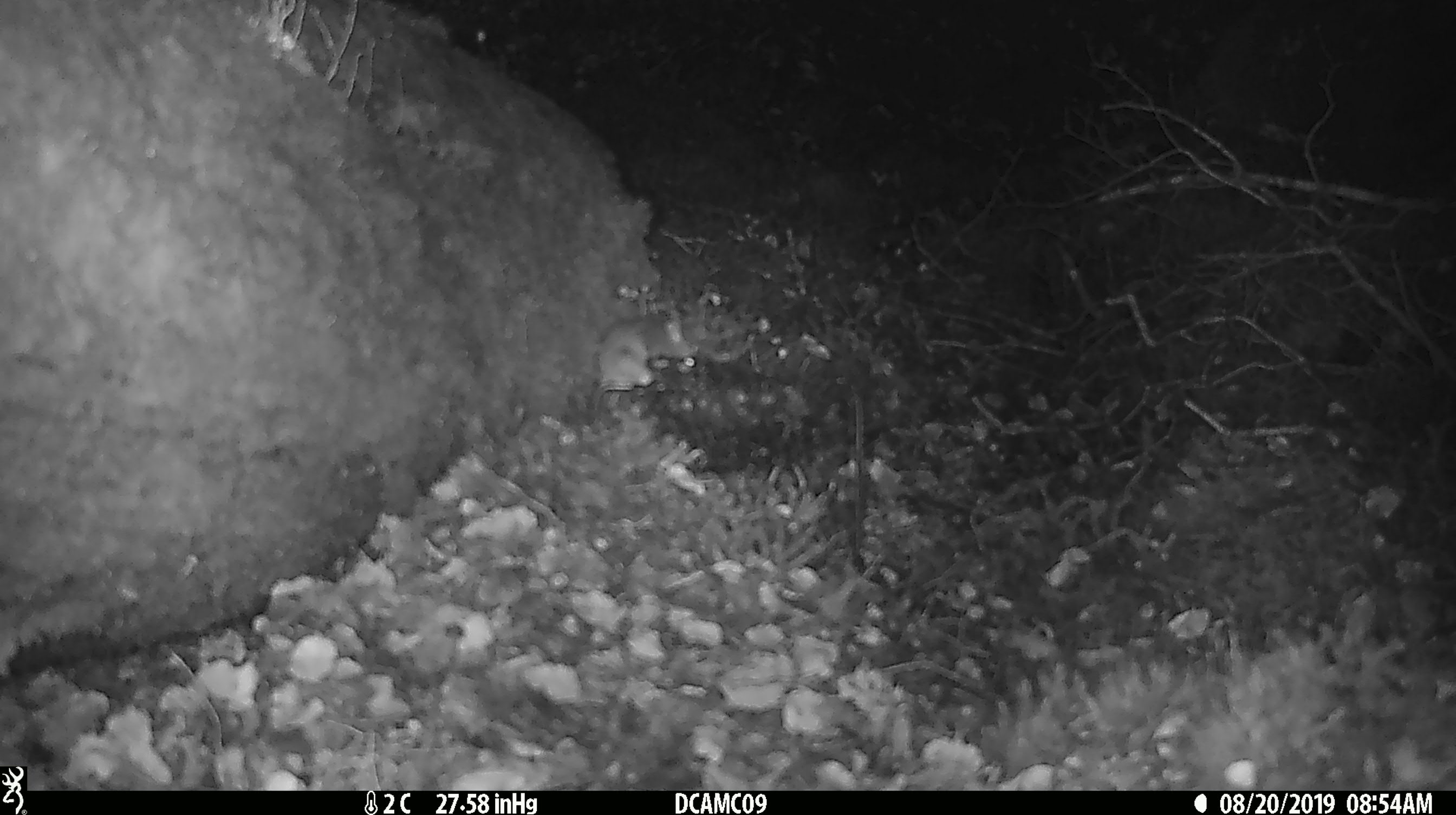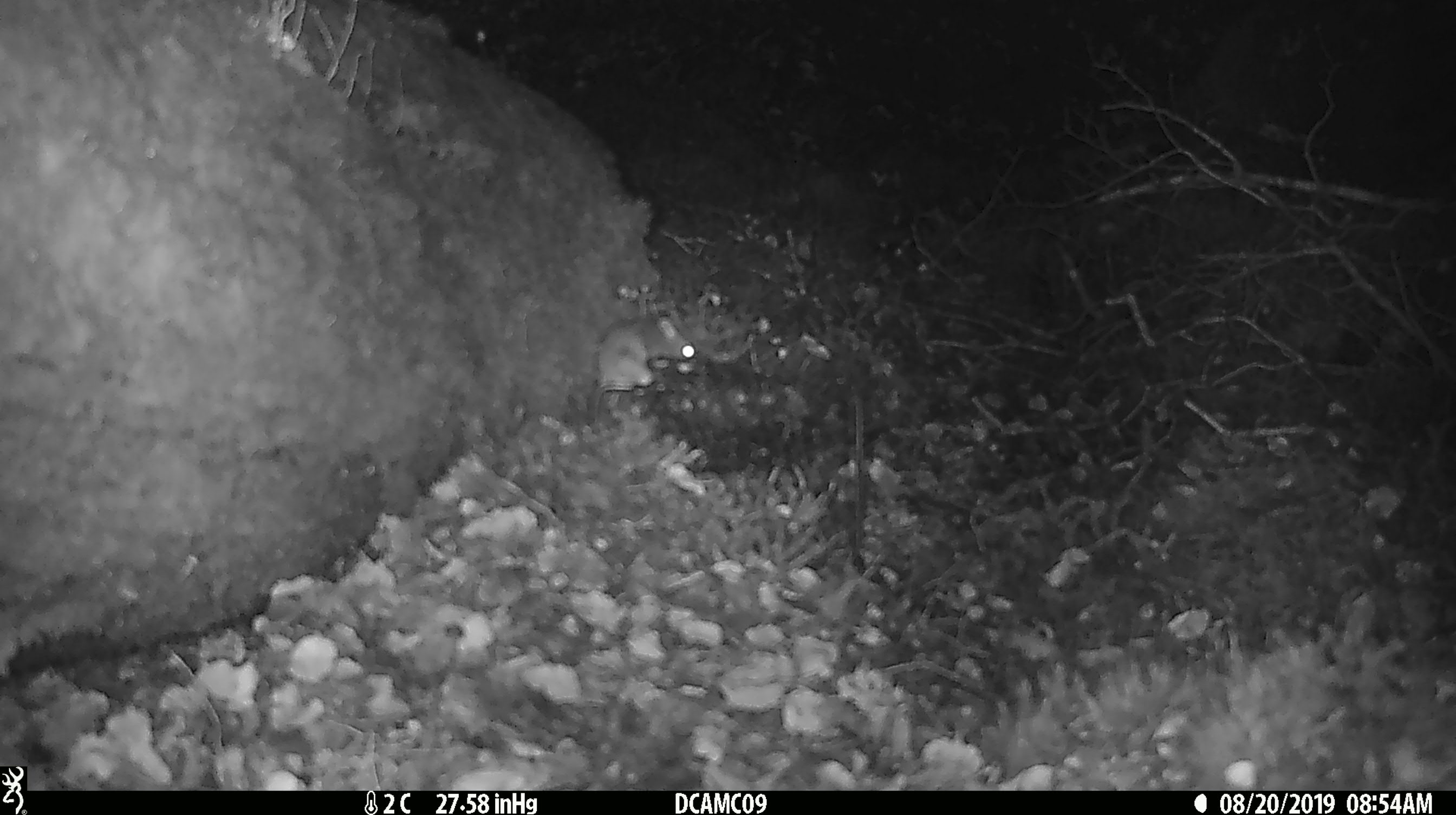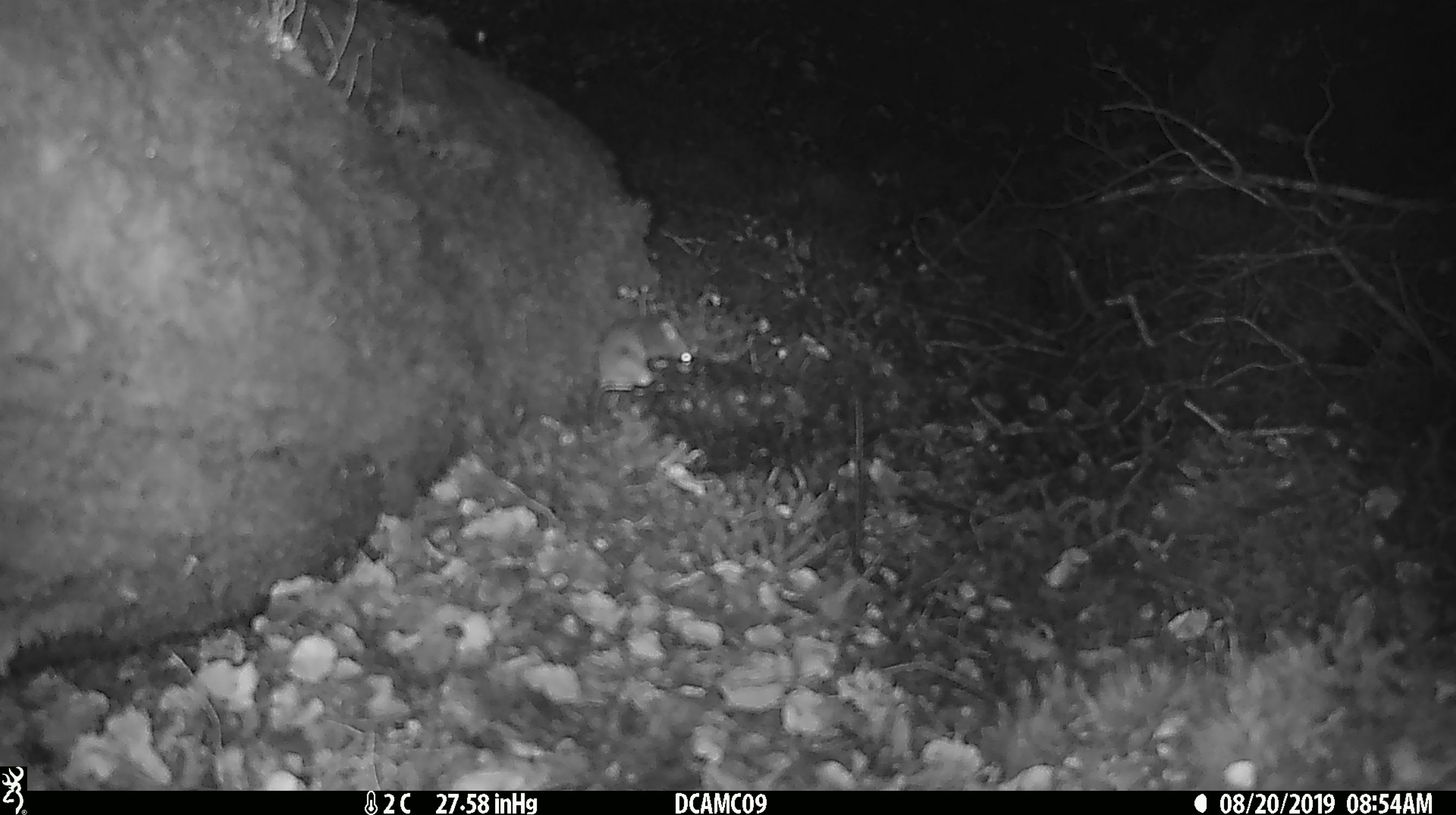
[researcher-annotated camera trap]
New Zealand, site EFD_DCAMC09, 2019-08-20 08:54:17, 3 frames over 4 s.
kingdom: Animalia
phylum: Chordata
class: Mammalia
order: Rodentia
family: Muridae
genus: Mus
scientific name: Mus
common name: mouse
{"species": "mouse (Mus)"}